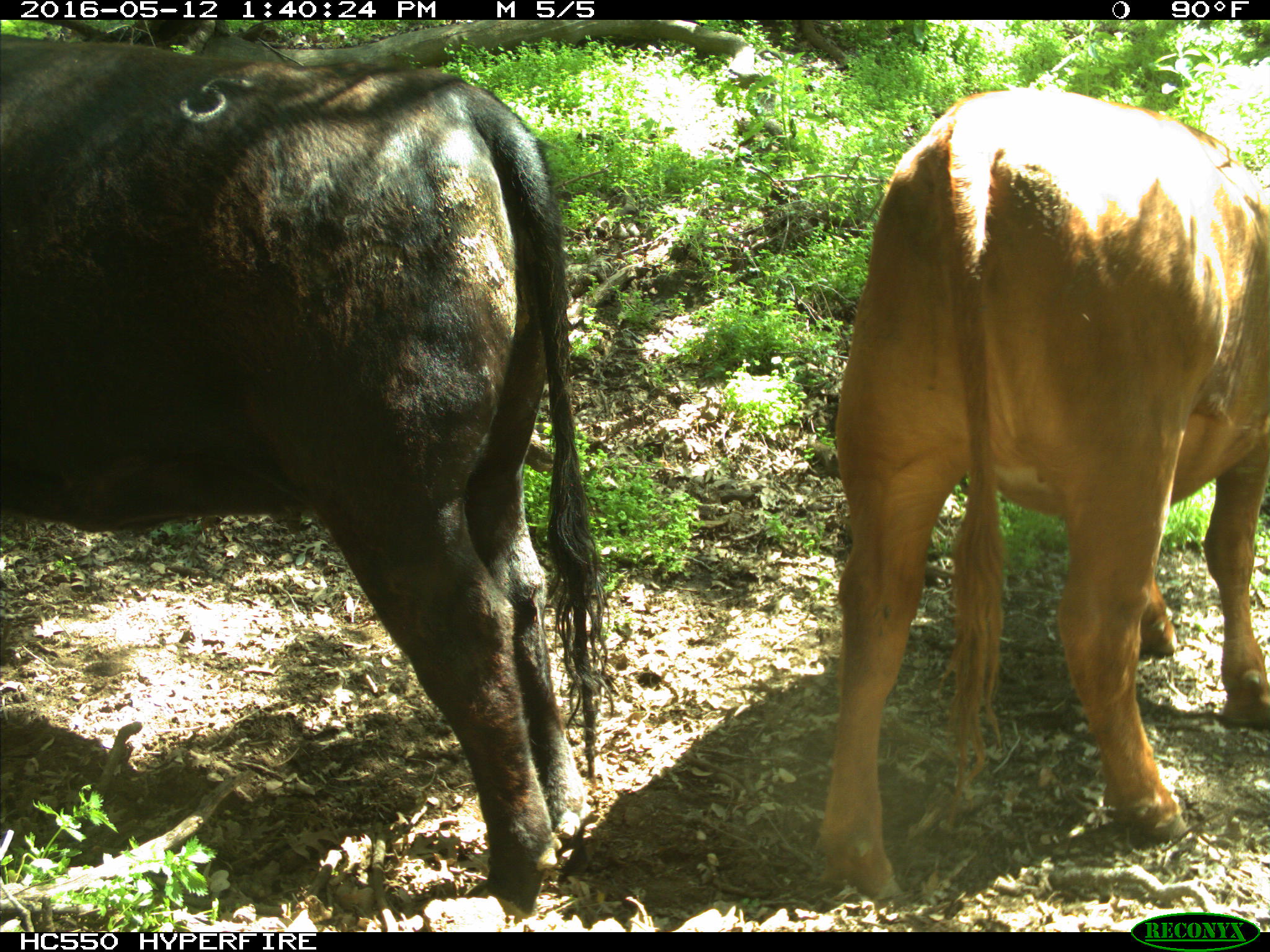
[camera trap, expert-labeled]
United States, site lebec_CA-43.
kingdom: Animalia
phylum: Chordata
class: Mammalia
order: Artiodactyla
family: Bovidae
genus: Bos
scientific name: Bos taurus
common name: domestic cow